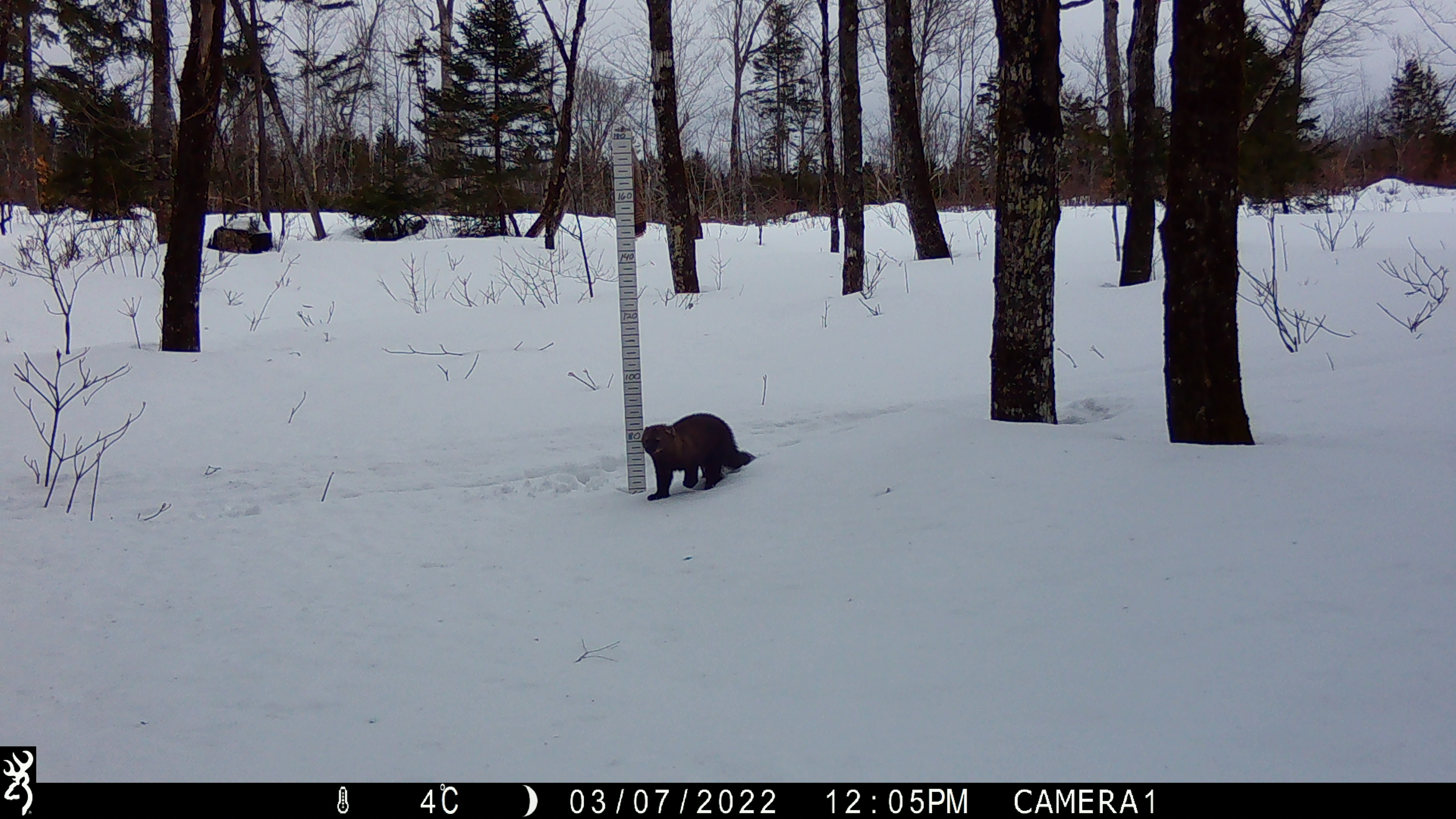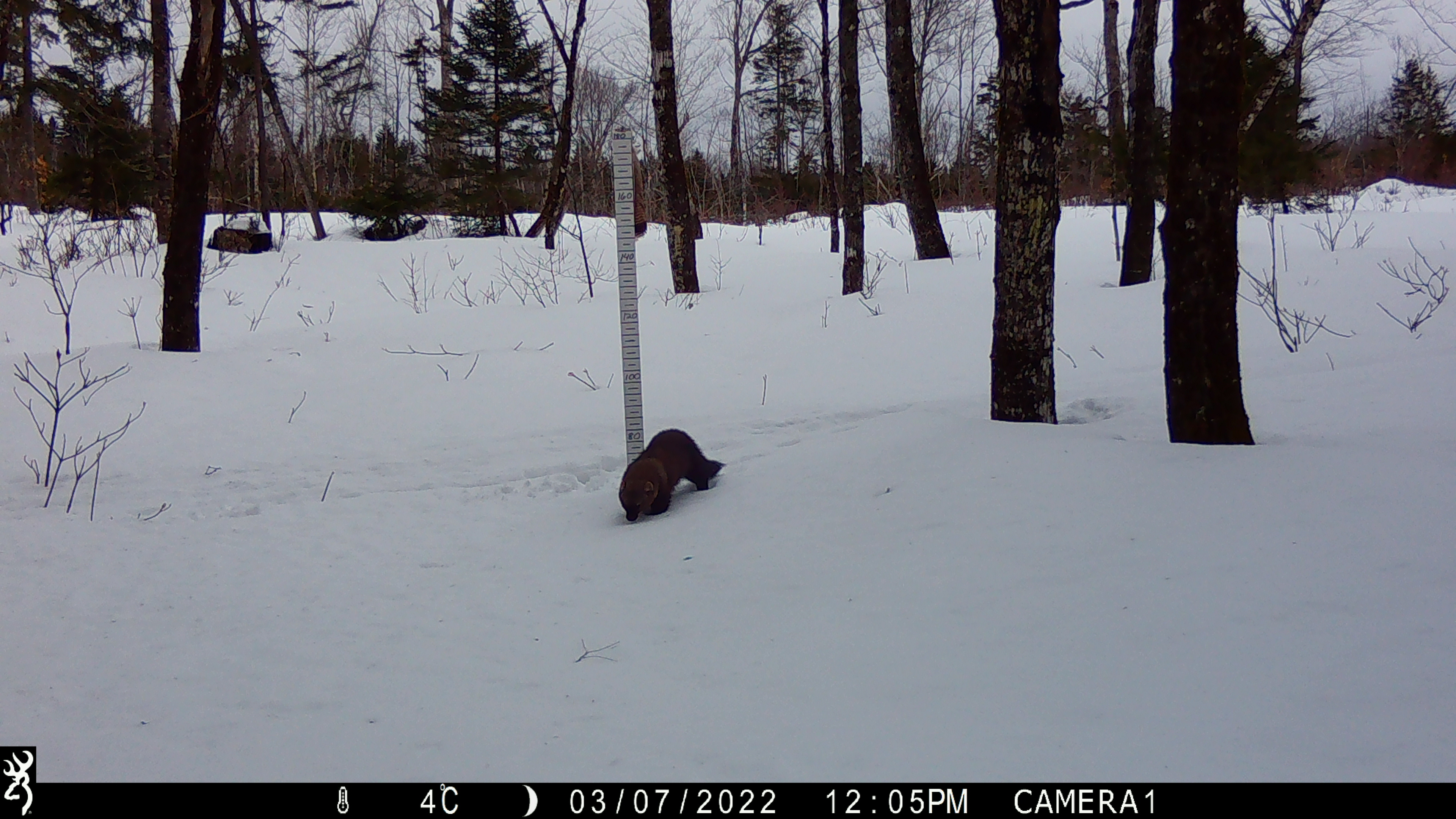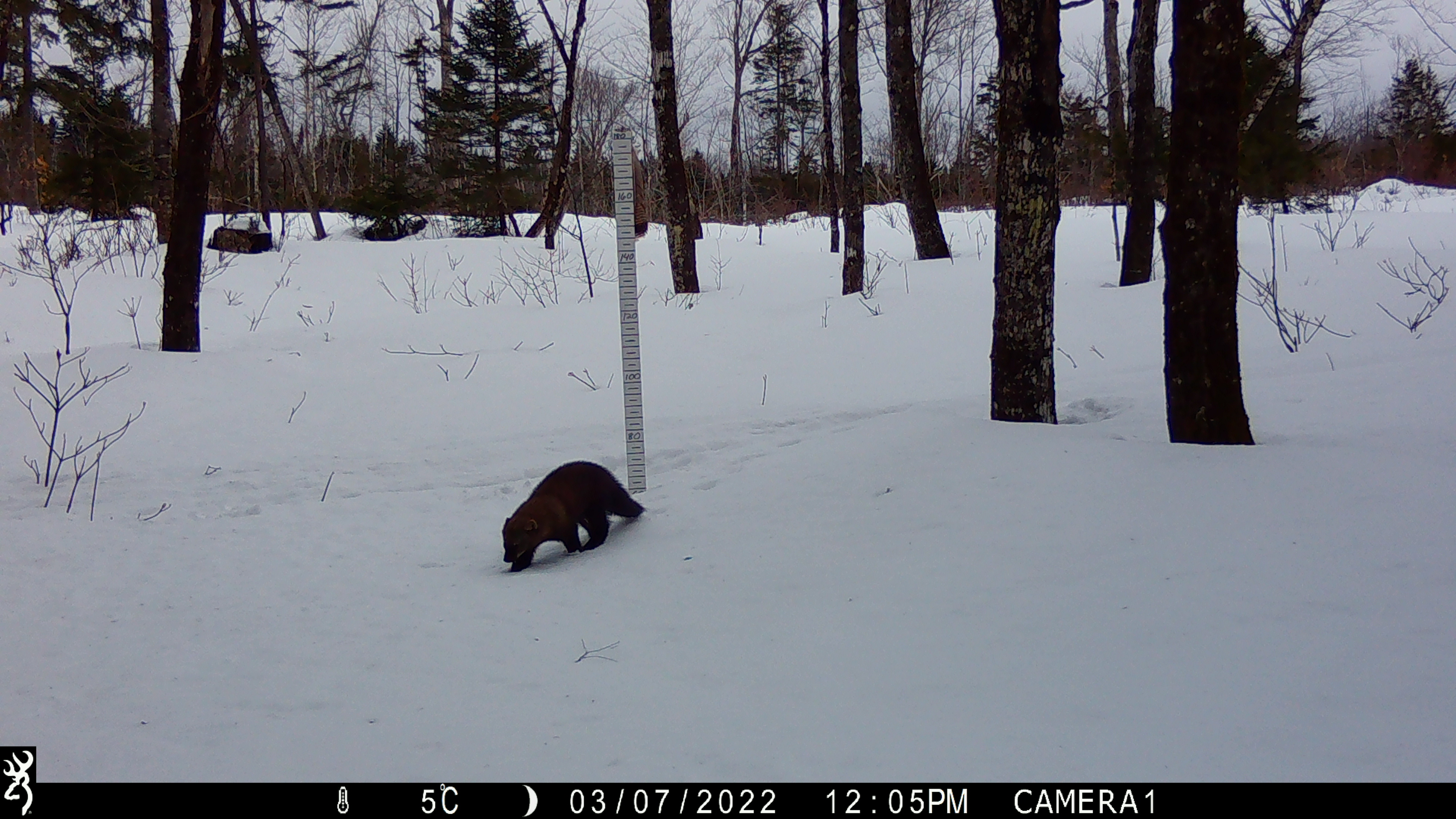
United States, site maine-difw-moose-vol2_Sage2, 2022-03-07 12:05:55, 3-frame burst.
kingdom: Animalia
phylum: Chordata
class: Mammalia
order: Carnivora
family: Mustelidae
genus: Pekania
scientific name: Pekania pennanti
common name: fisher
Fisher (Pekania pennanti).